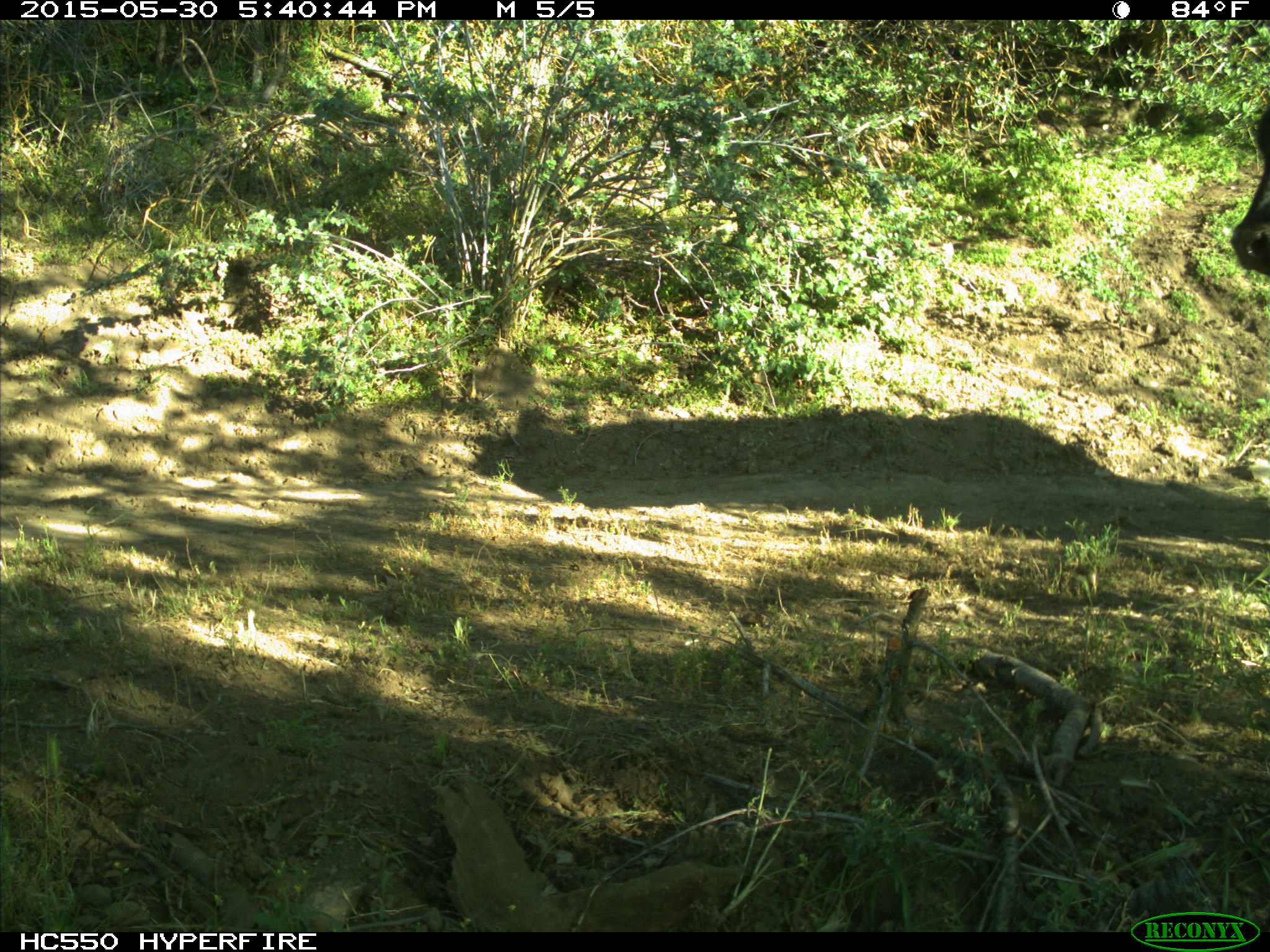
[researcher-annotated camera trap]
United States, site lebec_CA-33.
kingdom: Animalia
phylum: Chordata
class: Mammalia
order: Artiodactyla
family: Bovidae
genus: Bos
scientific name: Bos taurus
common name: domestic cow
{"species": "Bos taurus (domestic cow)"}